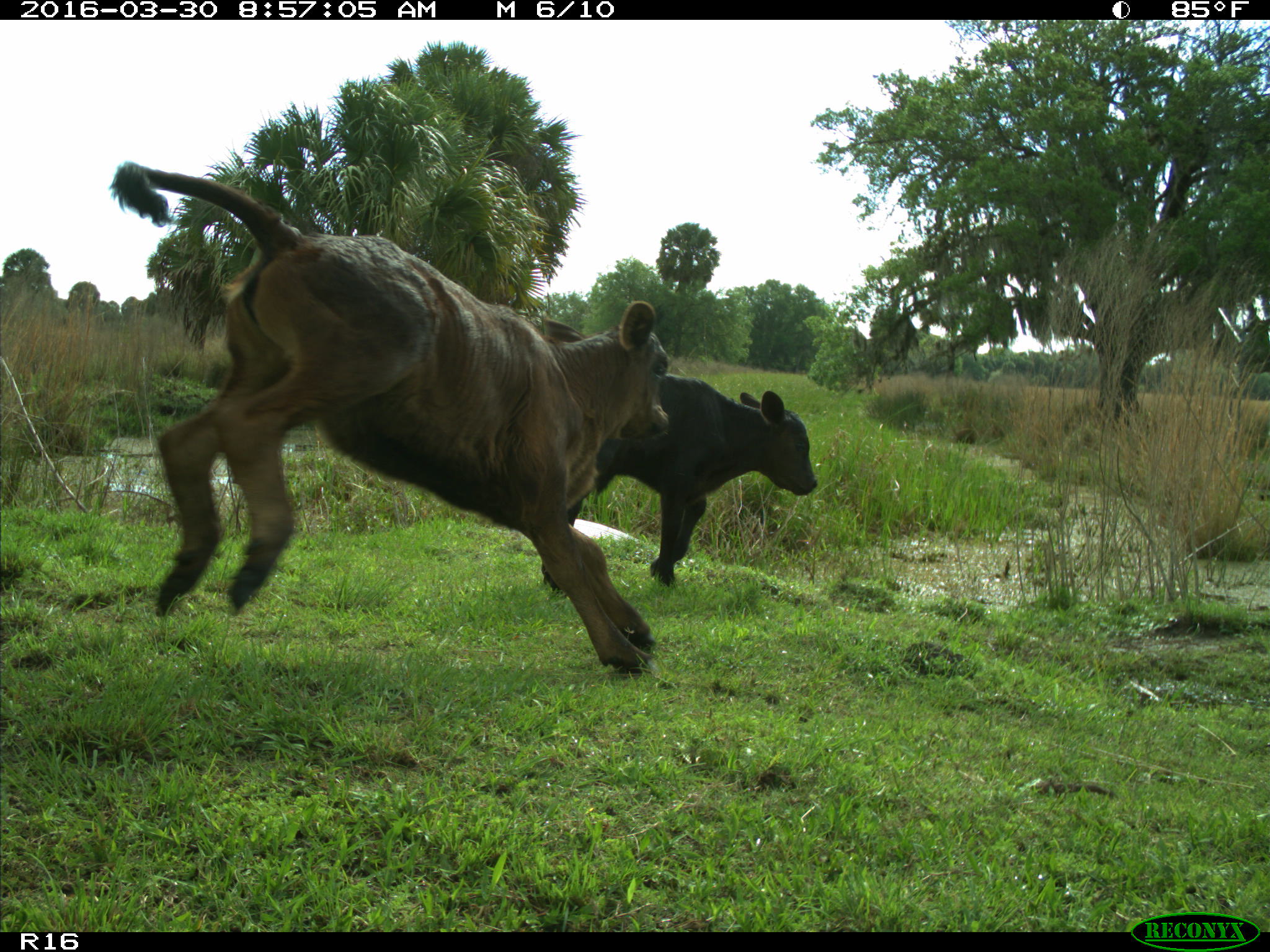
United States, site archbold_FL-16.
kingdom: Animalia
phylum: Chordata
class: Mammalia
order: Artiodactyla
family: Bovidae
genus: Bos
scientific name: Bos taurus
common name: domestic cow